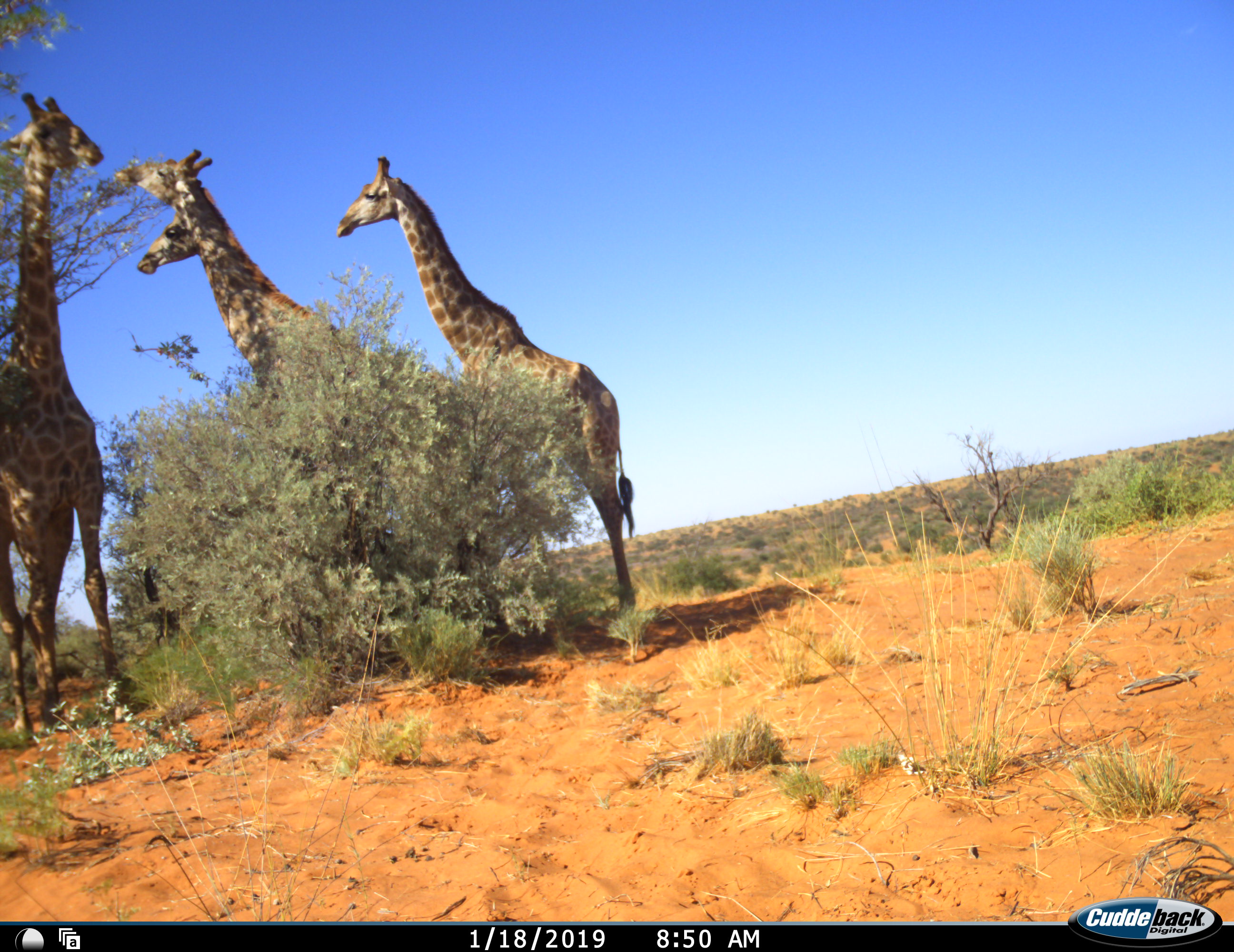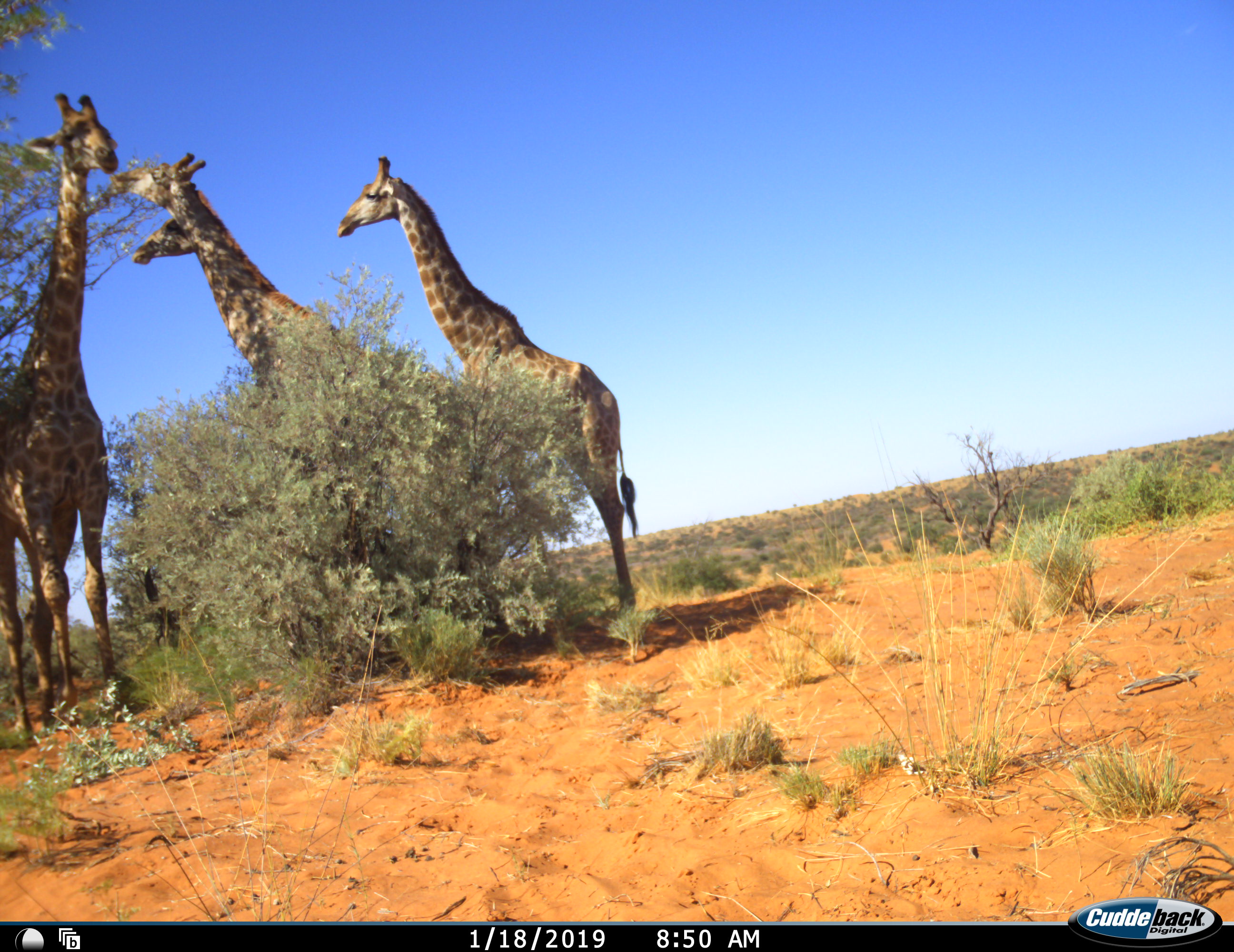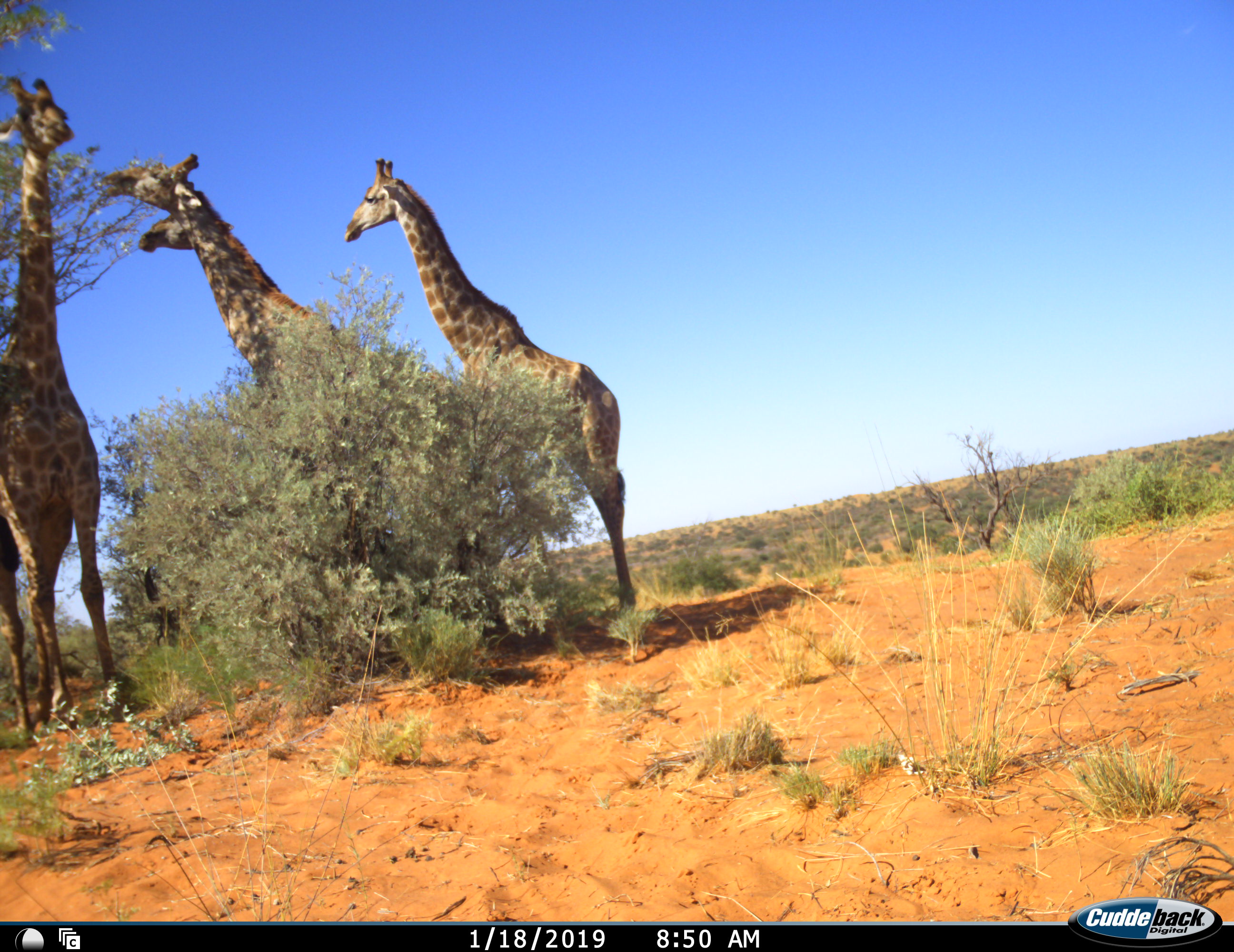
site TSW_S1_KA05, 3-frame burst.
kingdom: Animalia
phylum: Chordata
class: Mammalia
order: Artiodactyla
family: Giraffidae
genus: Giraffa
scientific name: Giraffa camelopardalis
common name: giraffe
Giraffe (Giraffa camelopardalis), count 4. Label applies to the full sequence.